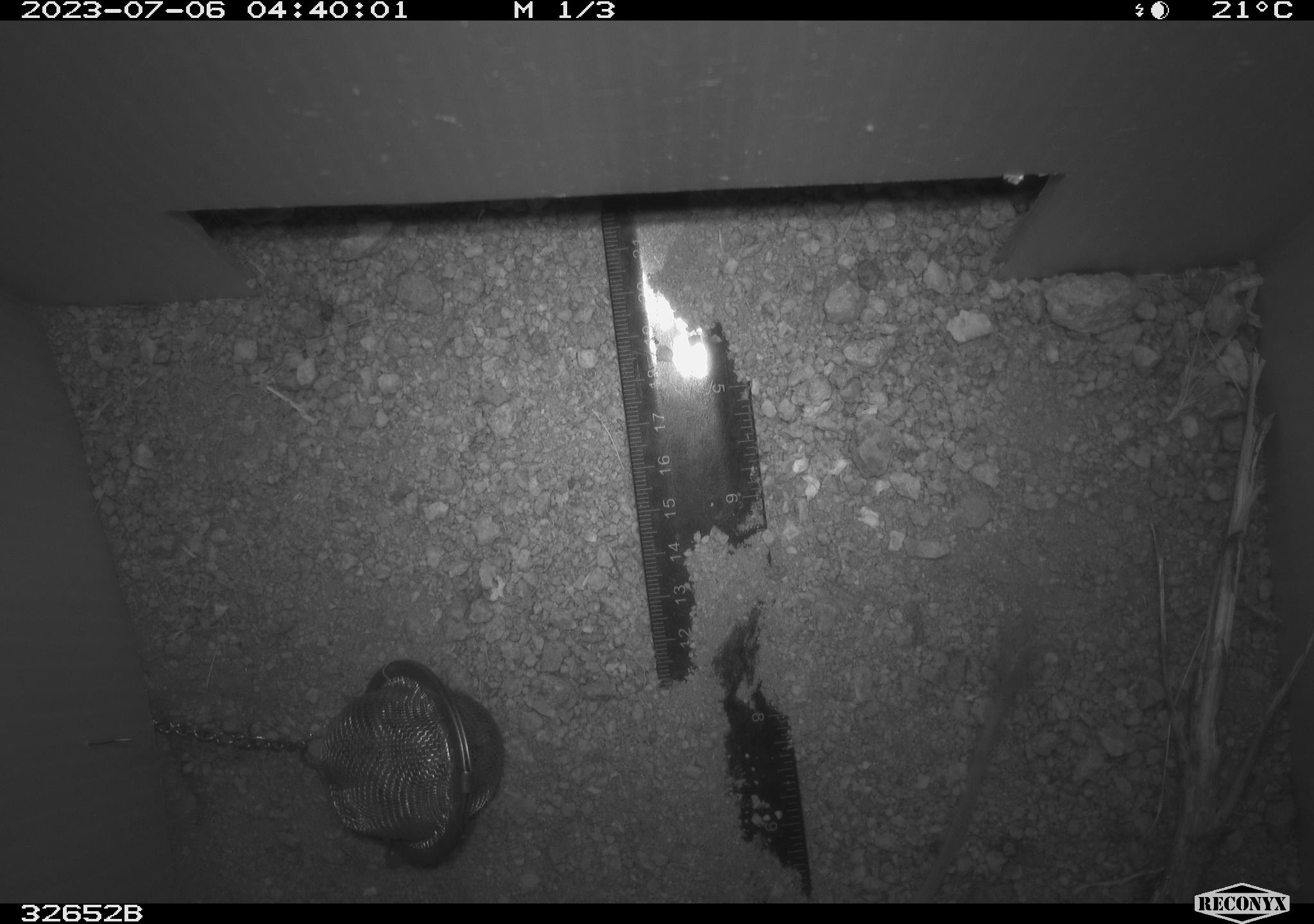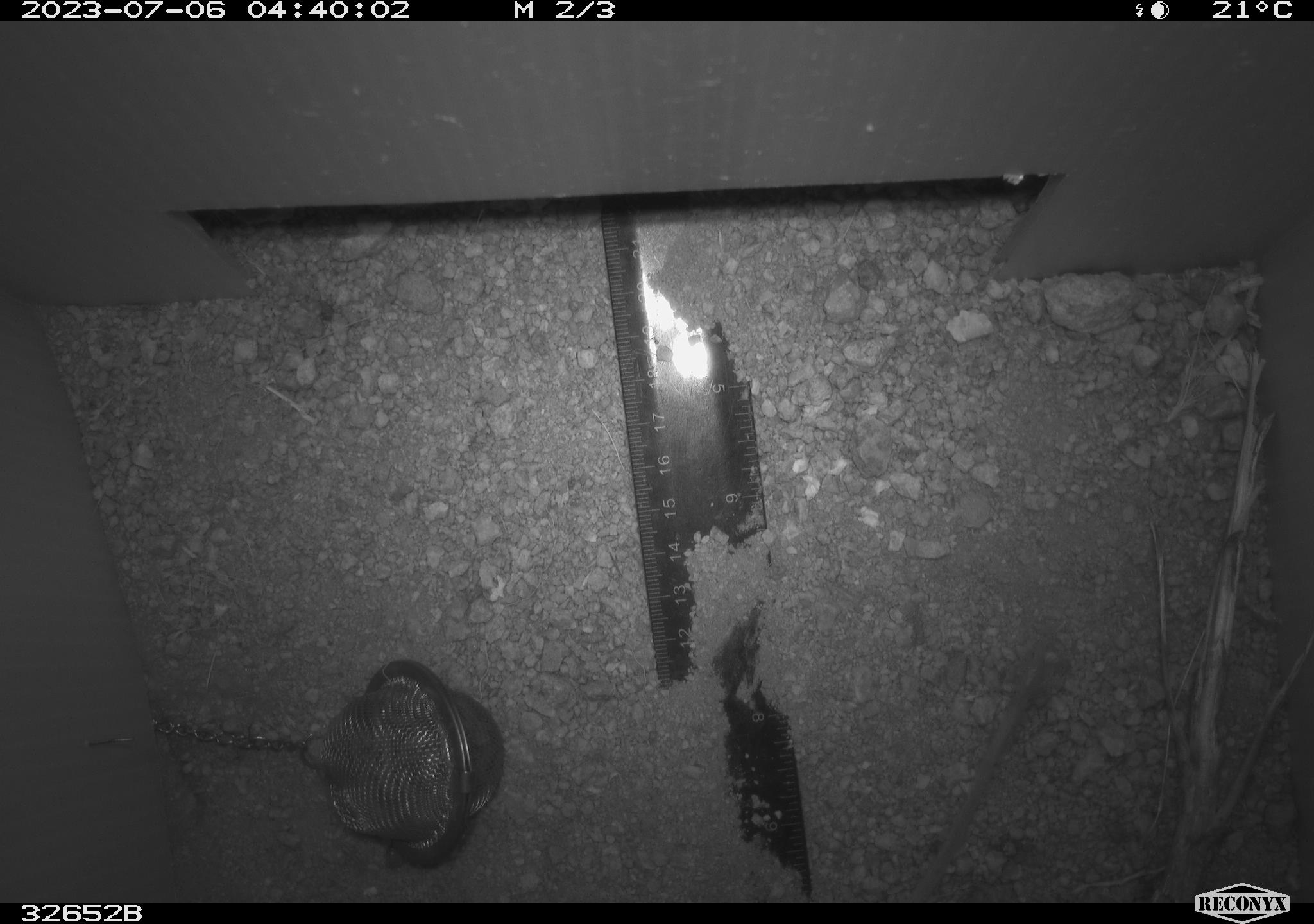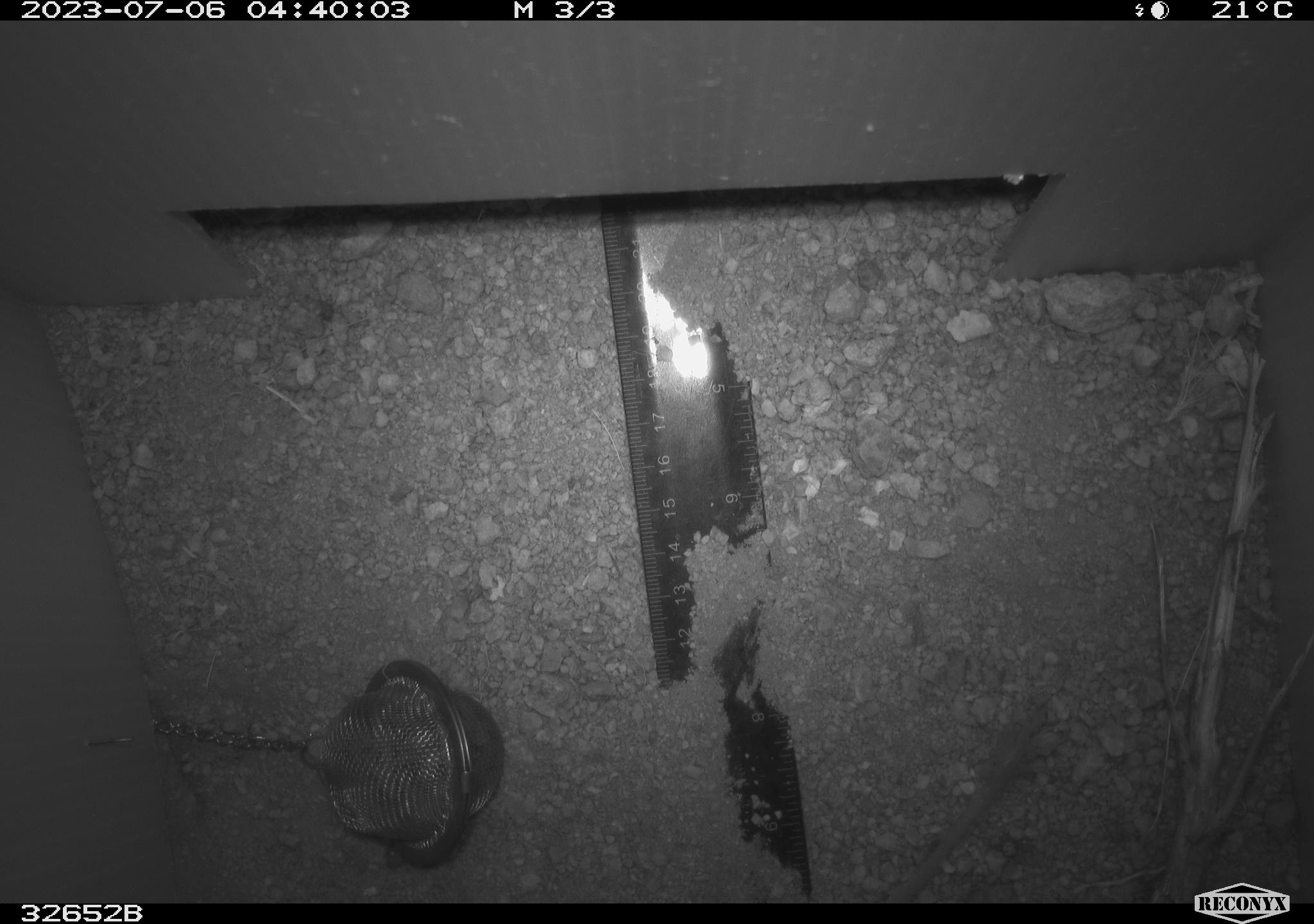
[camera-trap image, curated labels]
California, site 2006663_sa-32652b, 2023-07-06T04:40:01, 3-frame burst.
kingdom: Animalia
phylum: Chordata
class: Mammalia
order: Rodentia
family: Heteromyidae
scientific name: Heteromyidae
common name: kangaroo rats and pocket mice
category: heteromyidae family